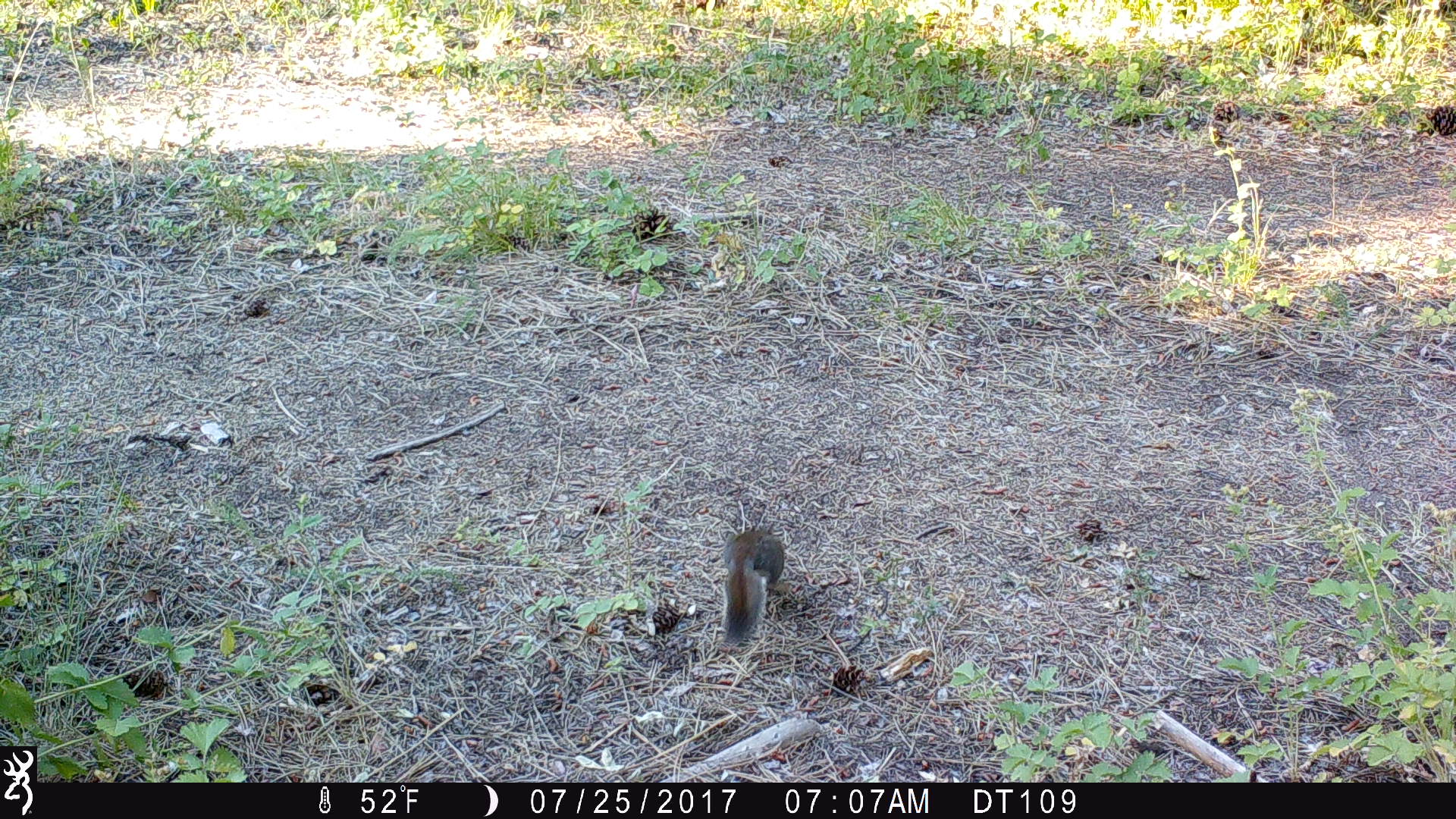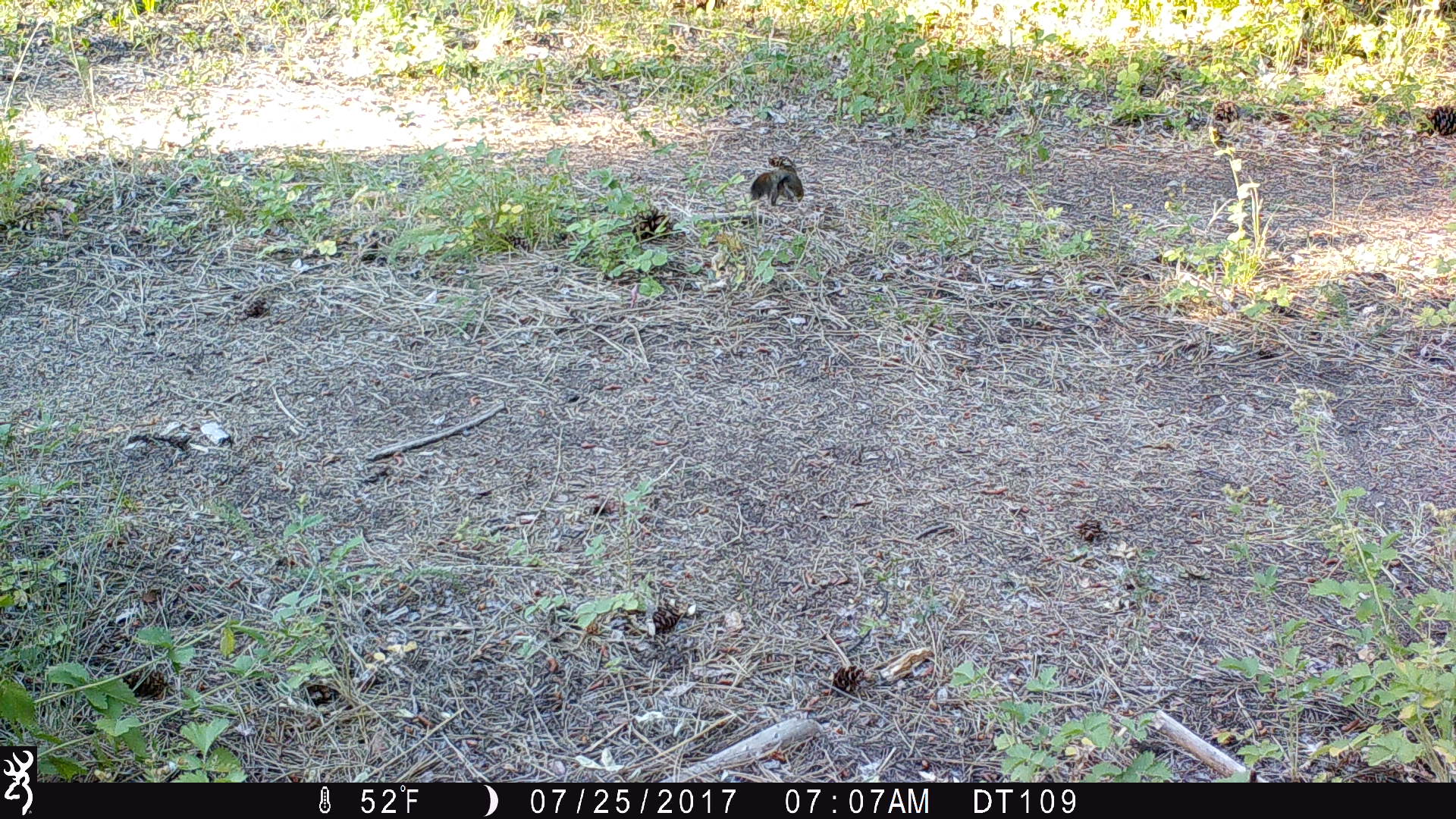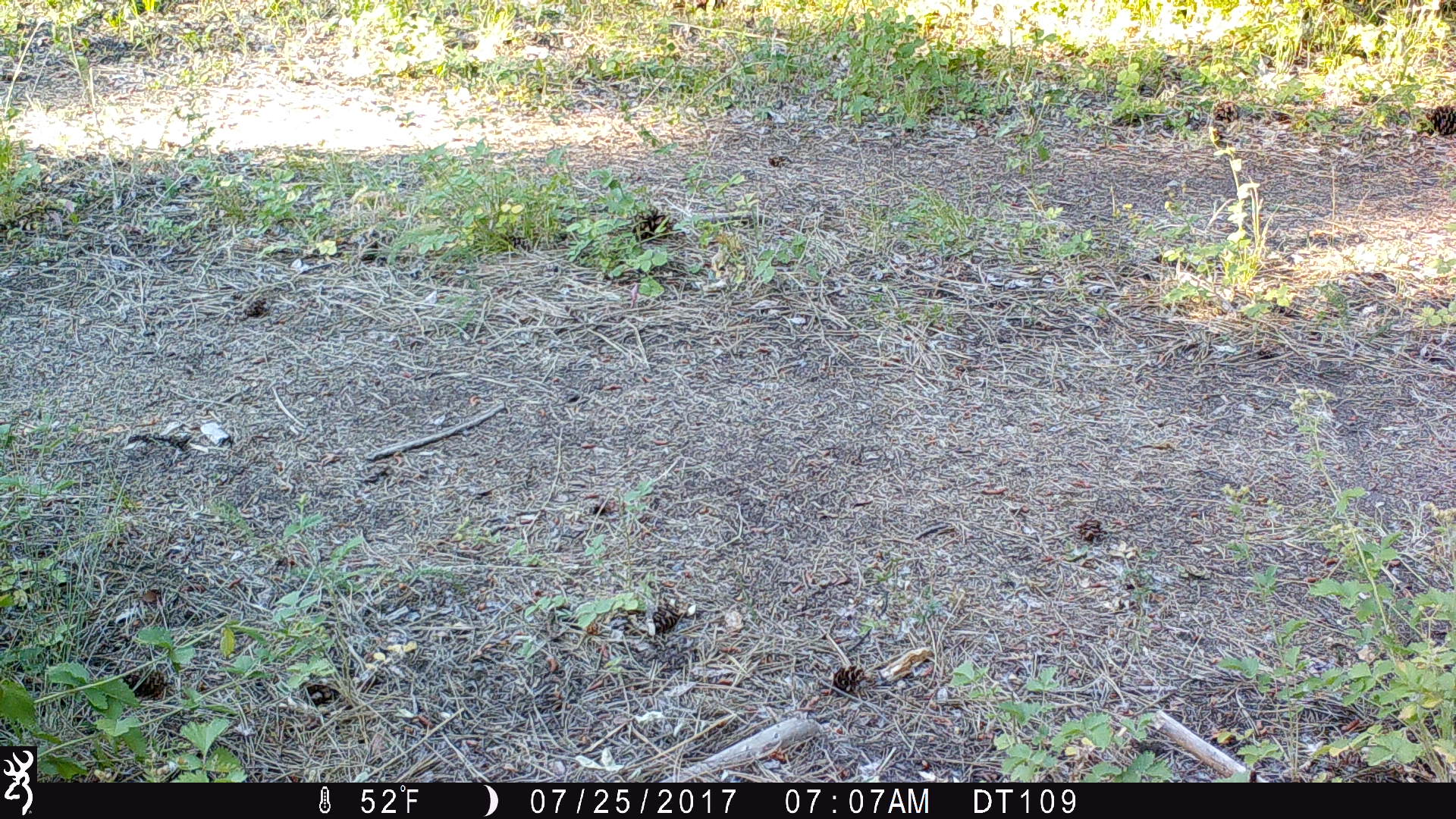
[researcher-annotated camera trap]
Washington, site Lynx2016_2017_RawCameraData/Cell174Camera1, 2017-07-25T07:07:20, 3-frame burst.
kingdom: Animalia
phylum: Chordata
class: Mammalia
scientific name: Mammalia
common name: small mammal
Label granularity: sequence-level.